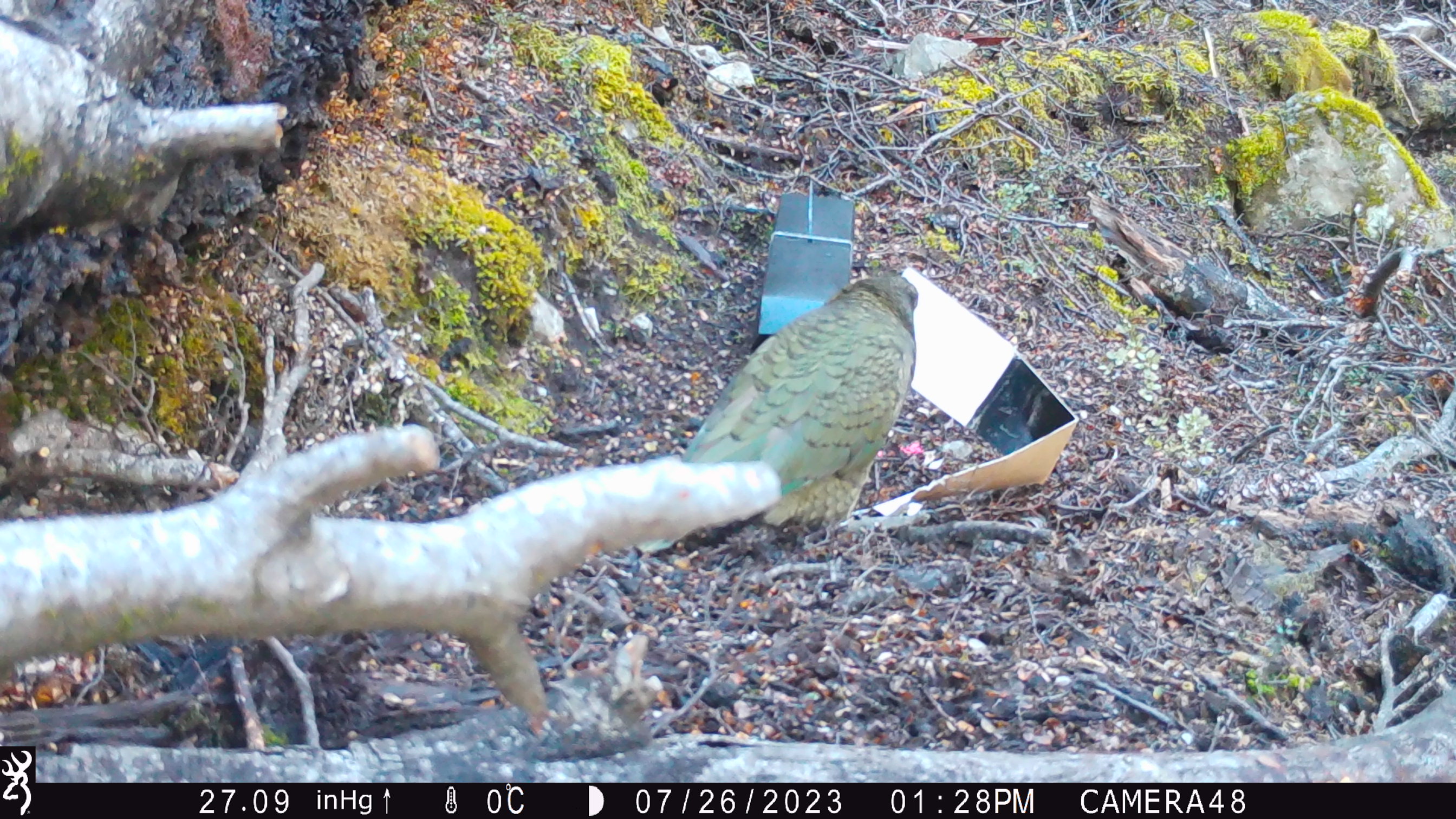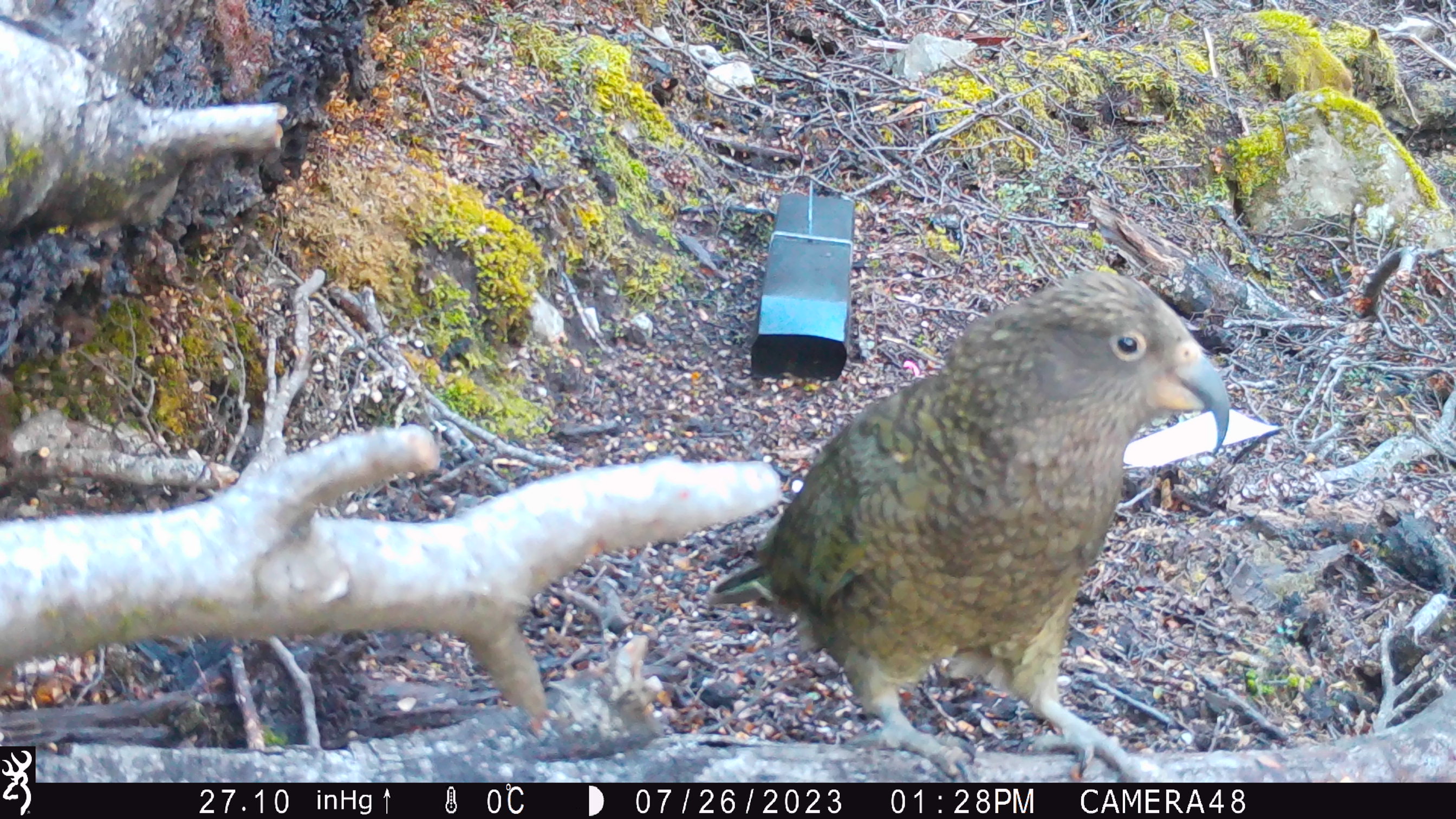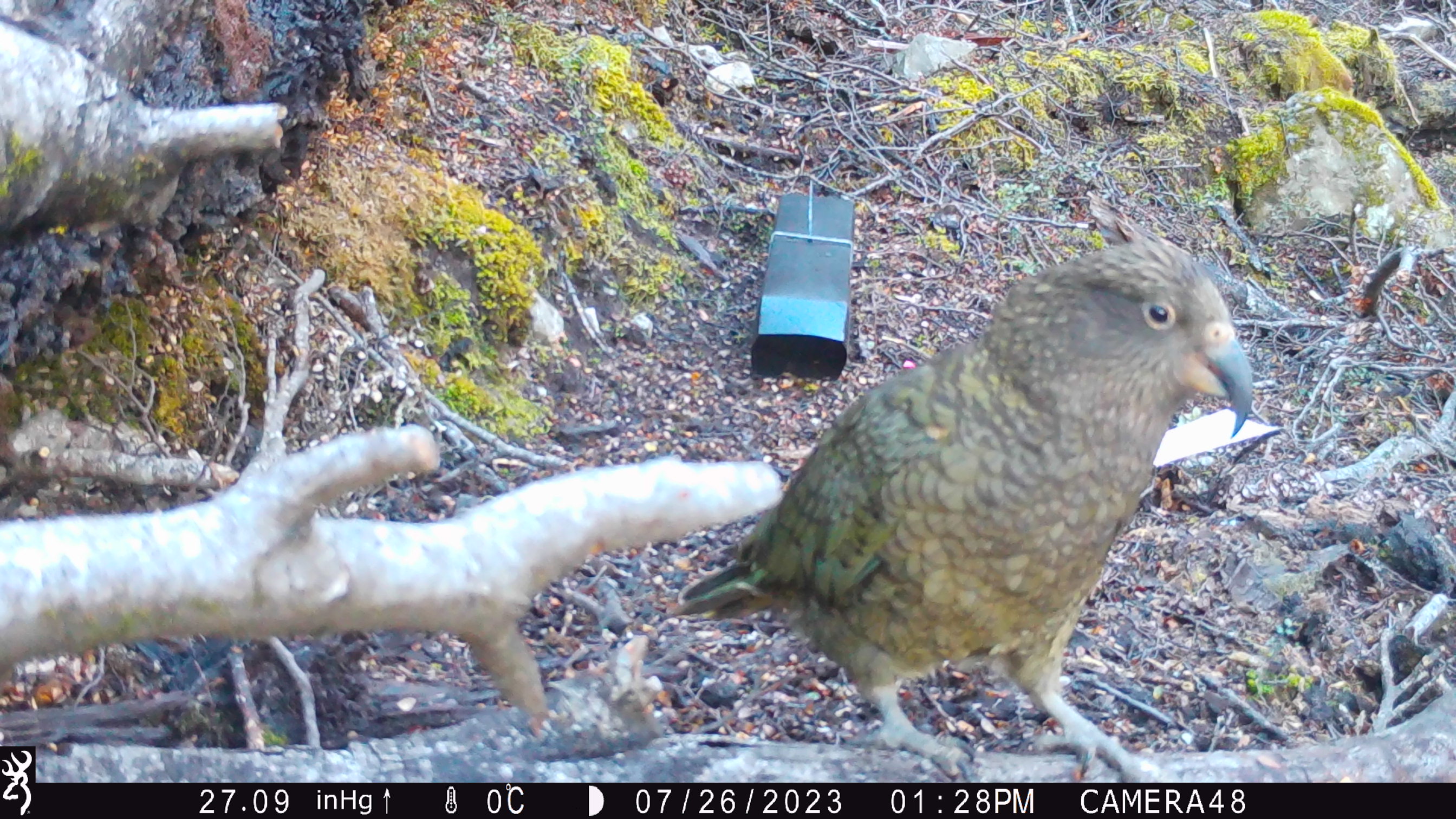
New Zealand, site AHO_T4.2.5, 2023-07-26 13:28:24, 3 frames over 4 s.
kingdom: Animalia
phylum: Chordata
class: Aves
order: Psittaciformes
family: Strigopidae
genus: Nestor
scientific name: Nestor notabilis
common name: kea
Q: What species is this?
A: Kea (Nestor notabilis).